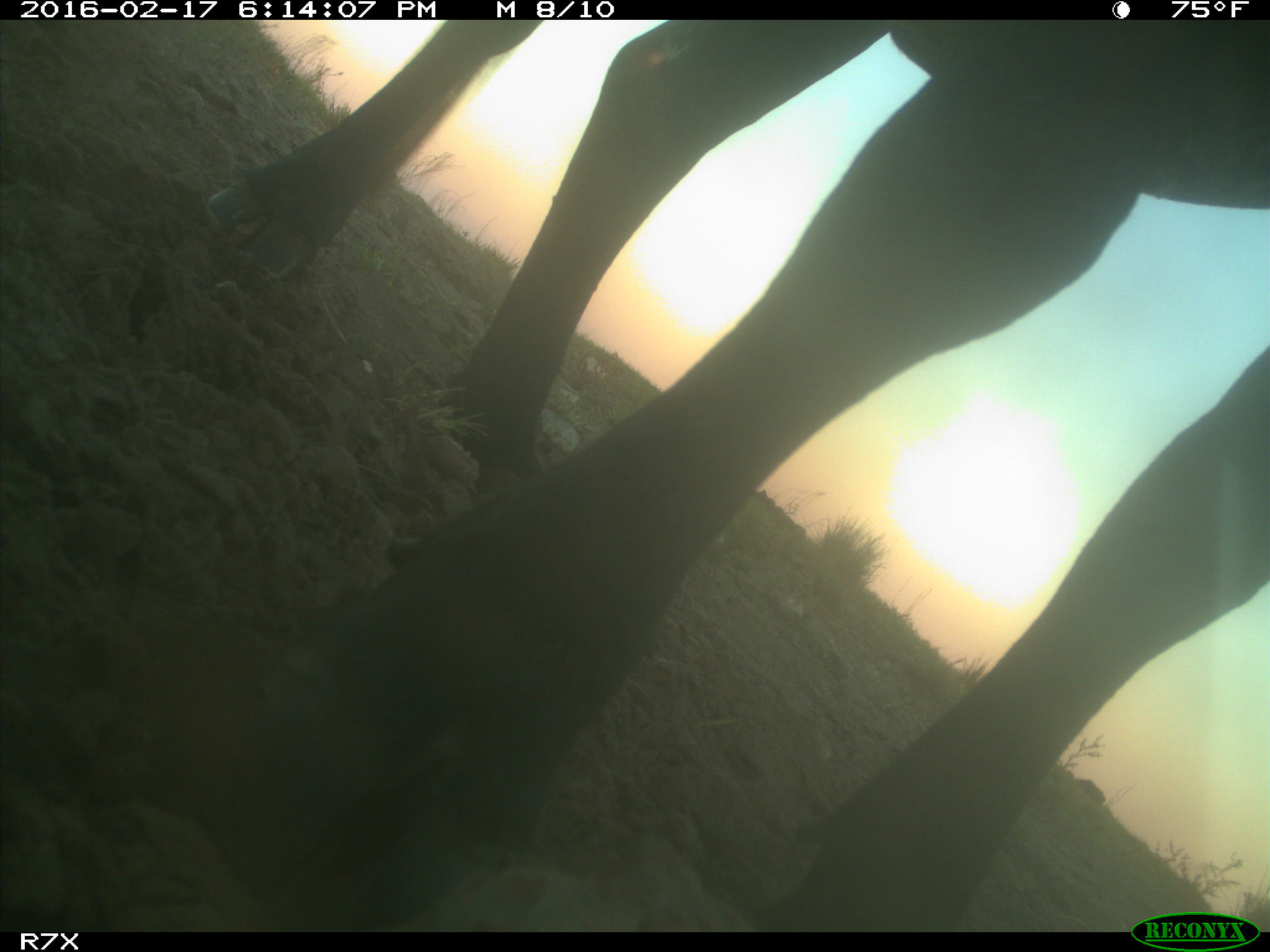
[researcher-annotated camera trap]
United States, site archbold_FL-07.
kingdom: Animalia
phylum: Chordata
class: Mammalia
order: Artiodactyla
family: Bovidae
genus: Bos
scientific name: Bos taurus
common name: domestic cow